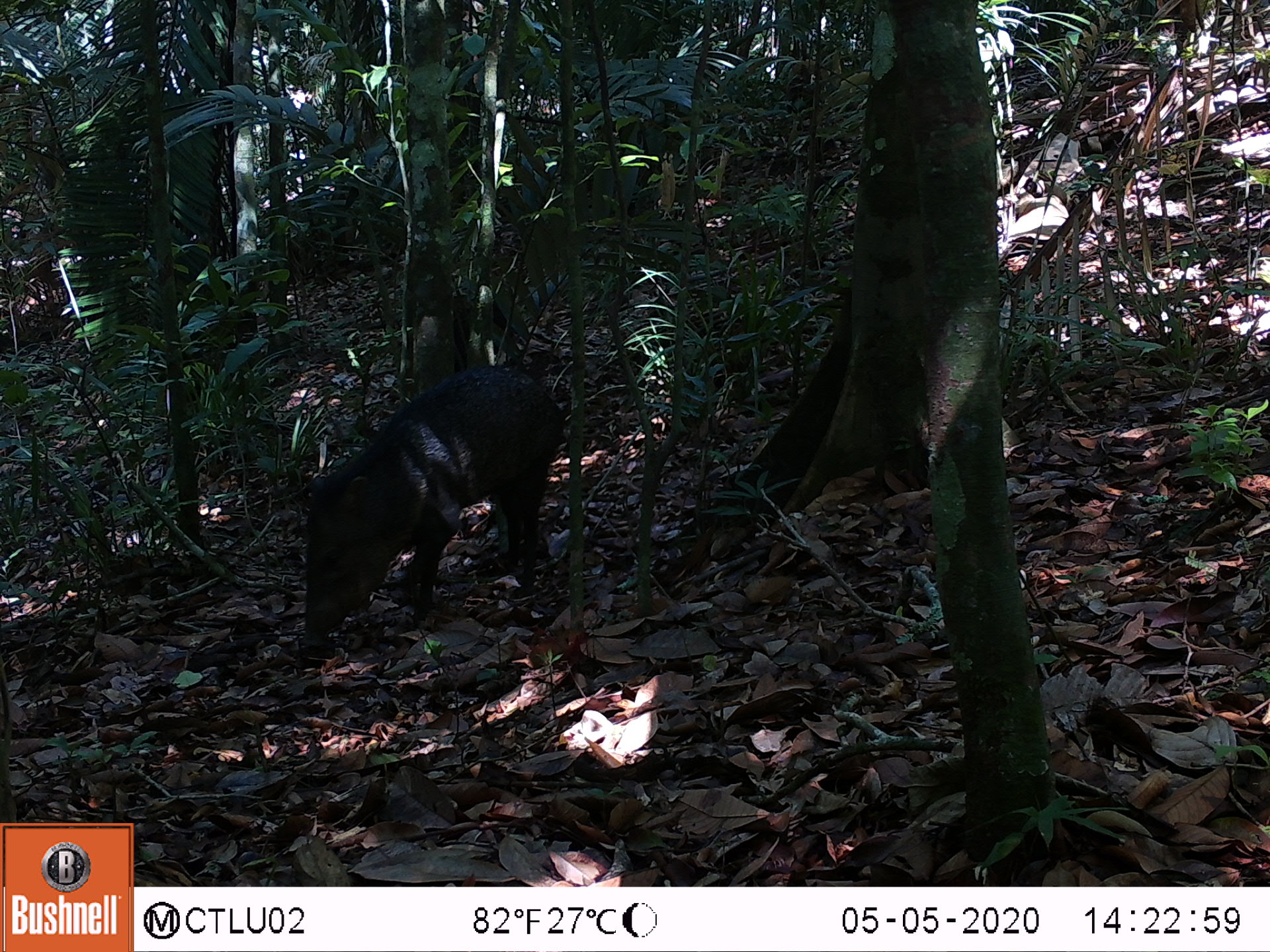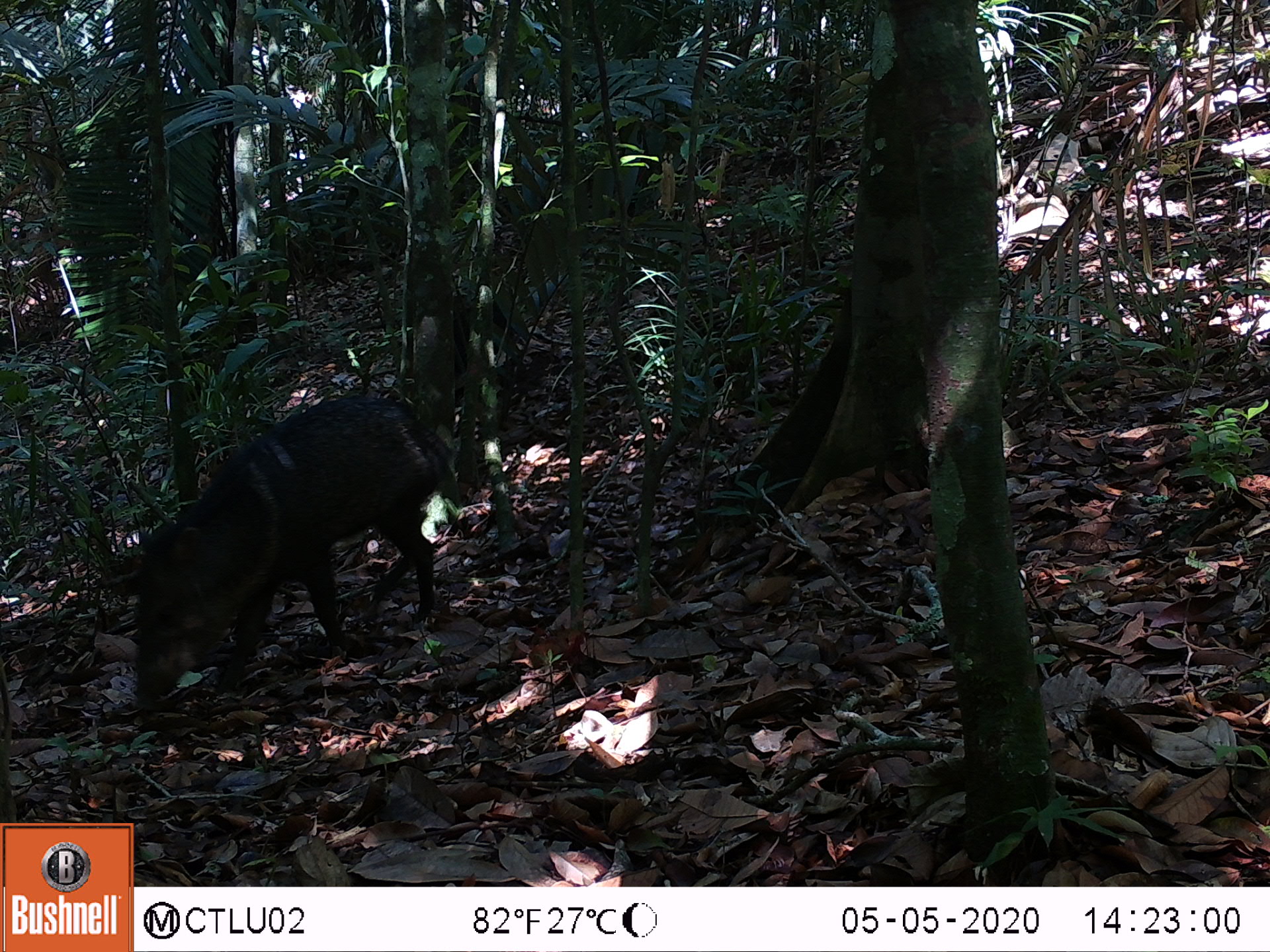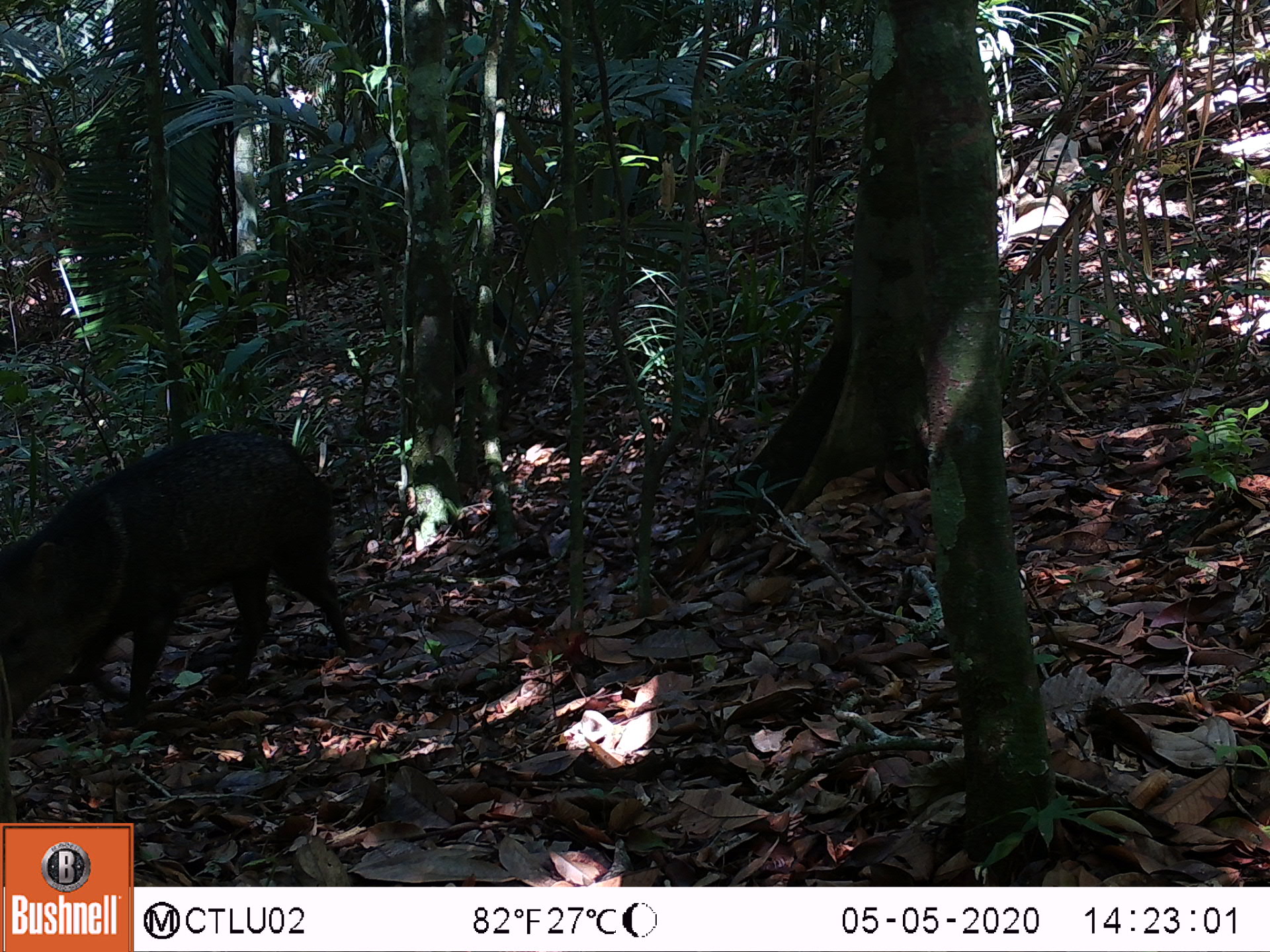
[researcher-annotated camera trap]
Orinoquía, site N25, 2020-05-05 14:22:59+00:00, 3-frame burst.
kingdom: Animalia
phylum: Chordata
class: Mammalia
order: Artiodactyla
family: Tayassuidae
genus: Pecari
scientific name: Pecari tajacu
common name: collared peccary